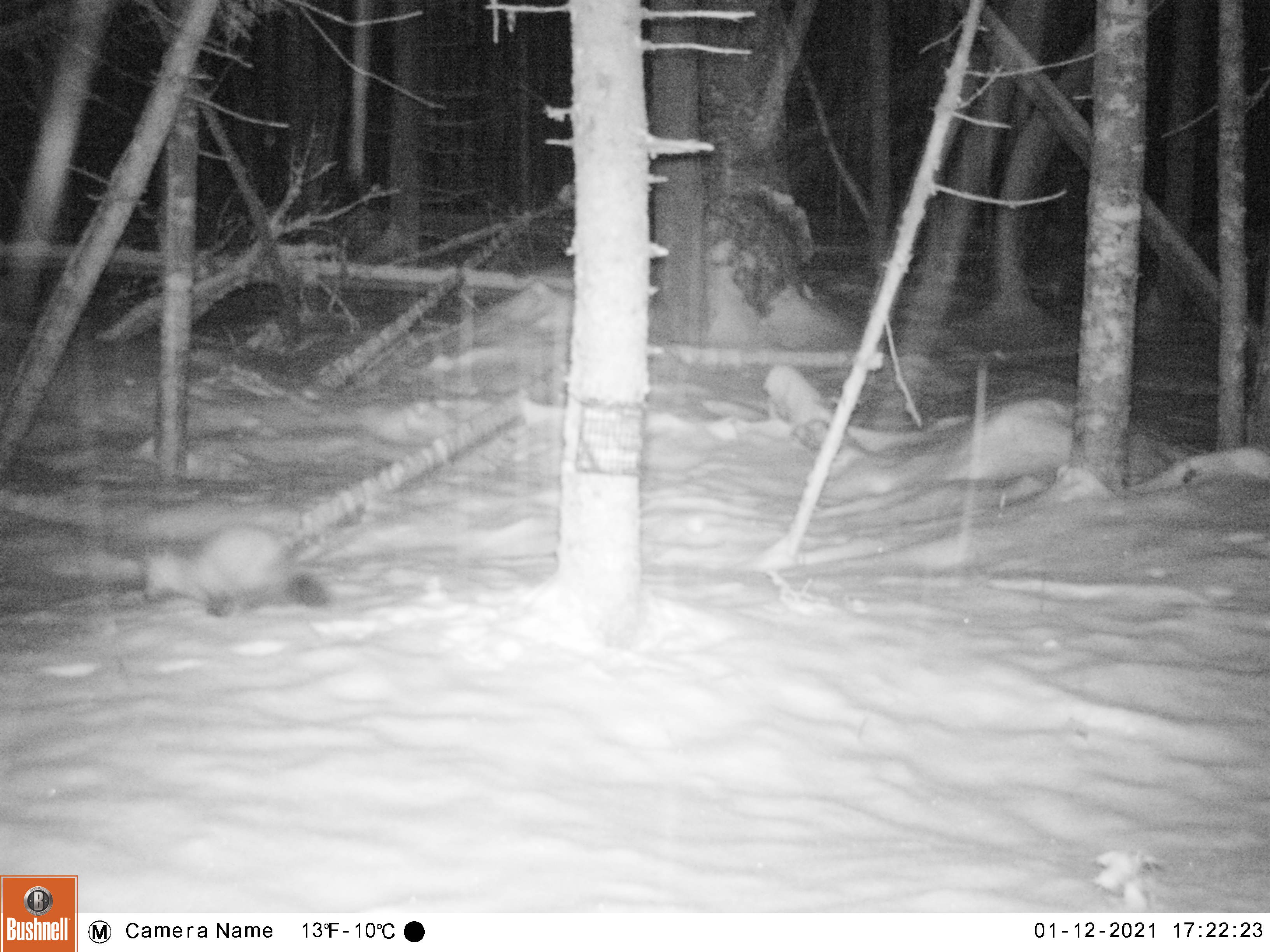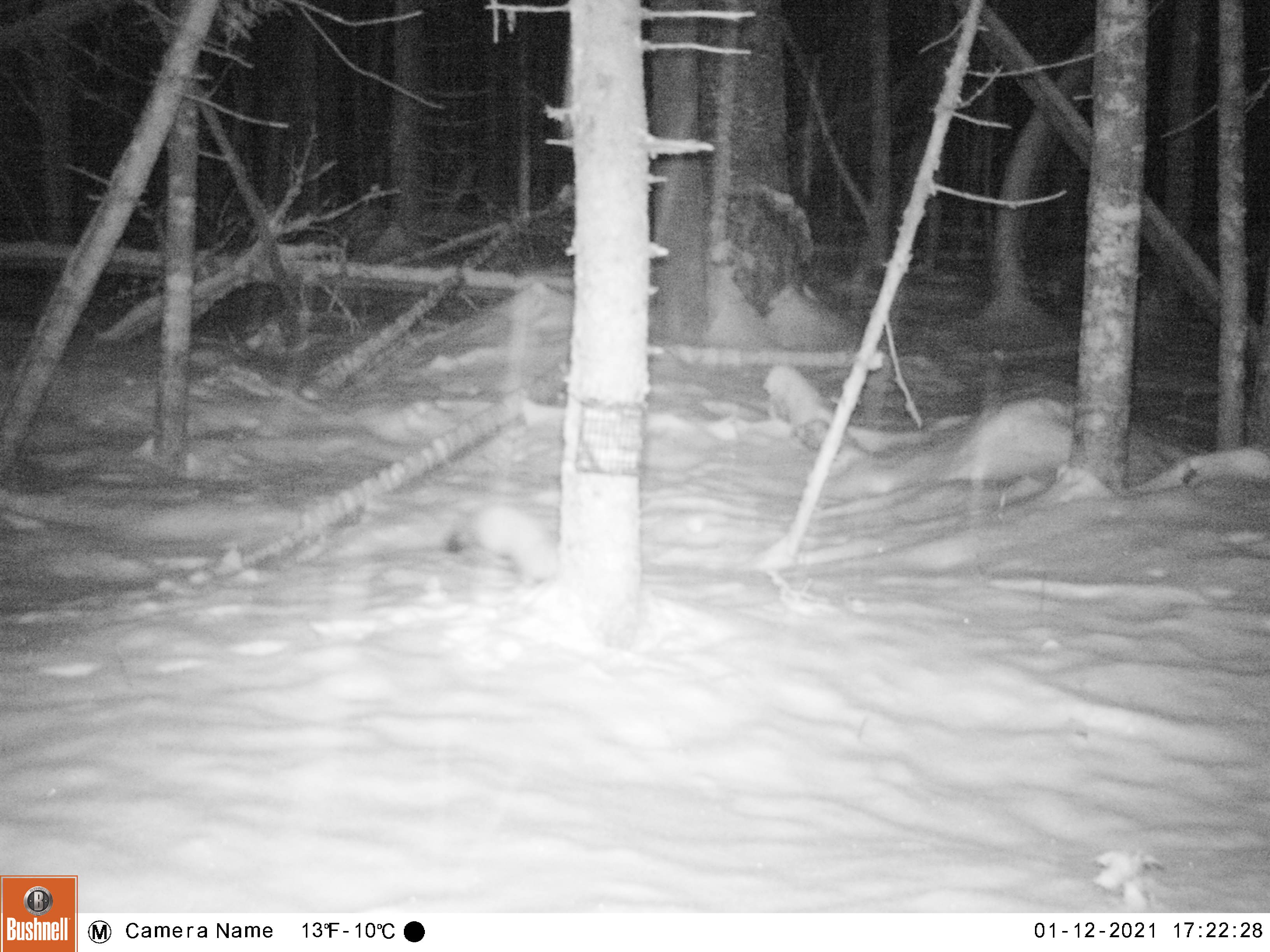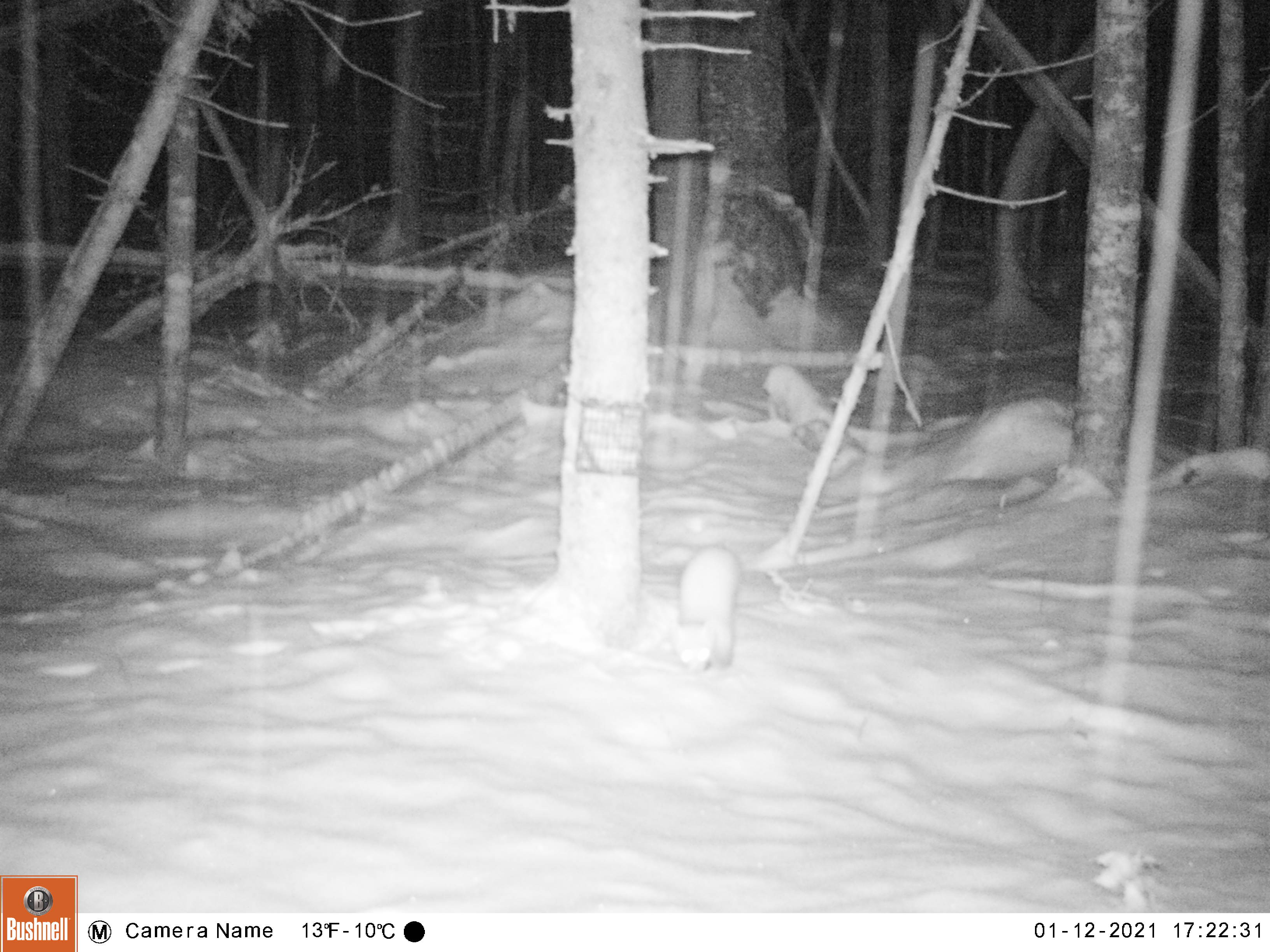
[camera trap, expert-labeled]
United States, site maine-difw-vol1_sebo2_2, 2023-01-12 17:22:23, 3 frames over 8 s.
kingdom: Animalia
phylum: Chordata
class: Mammalia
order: Carnivora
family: Mustelidae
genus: Martes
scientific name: Martes americana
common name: american marten